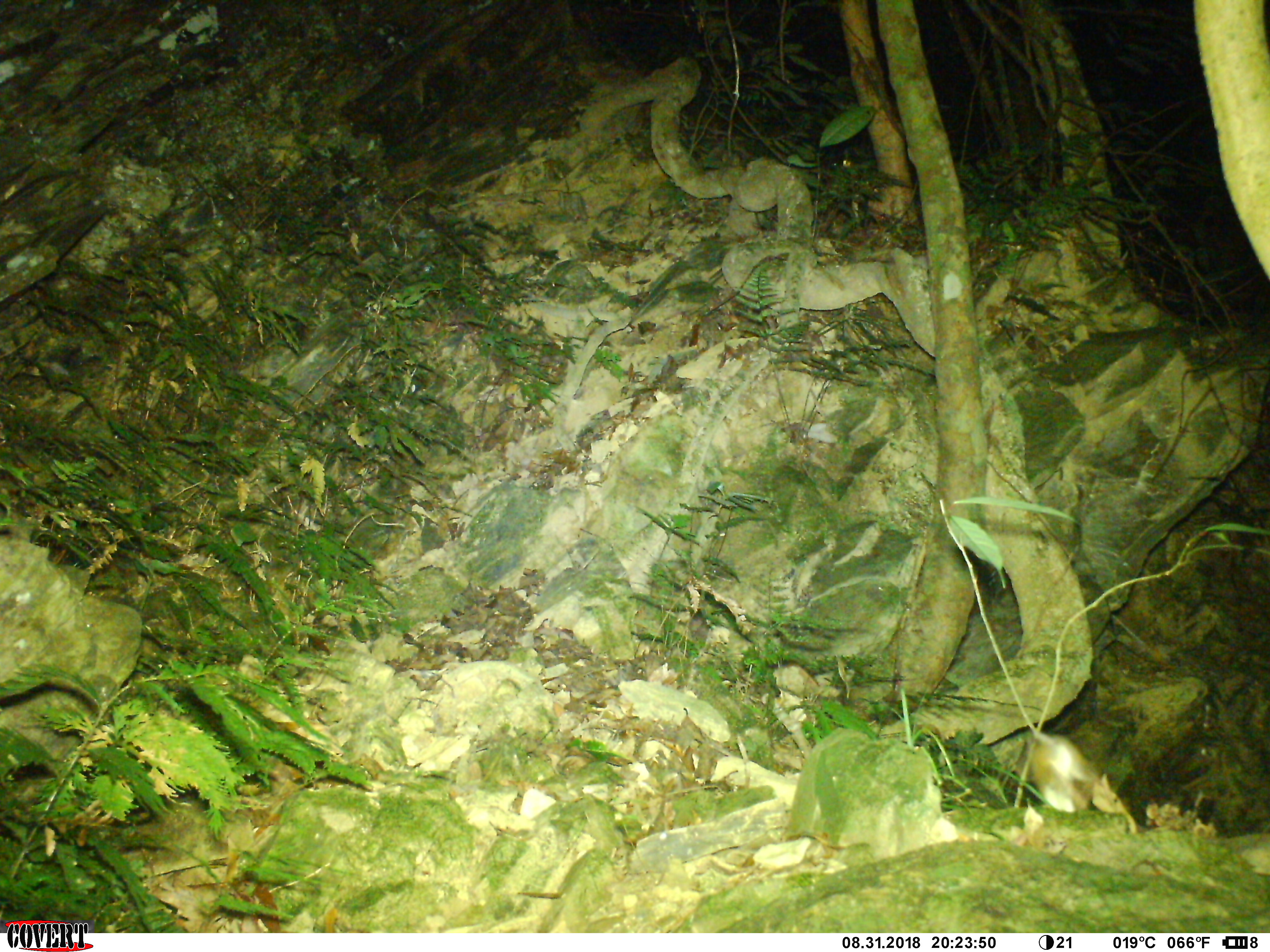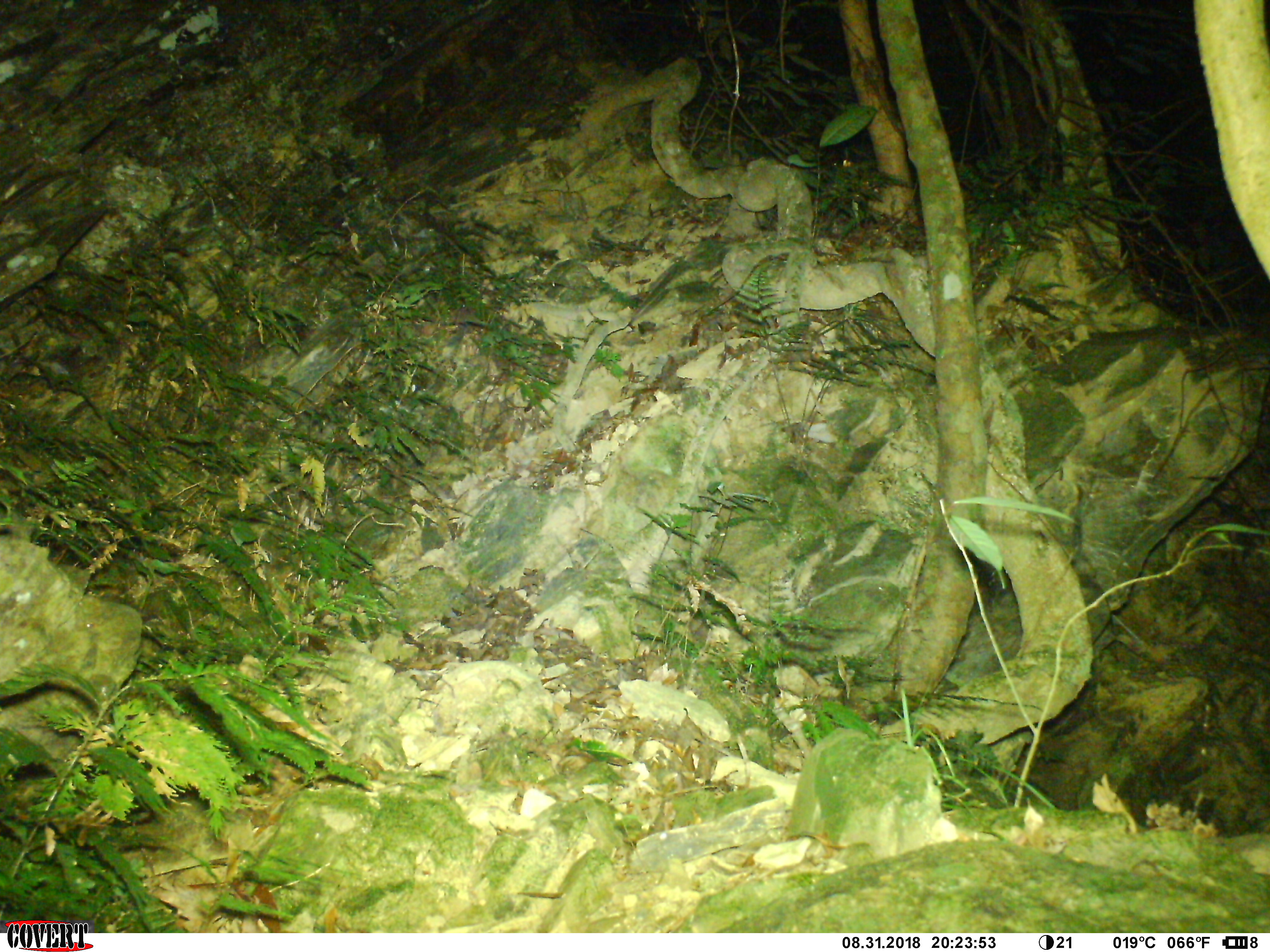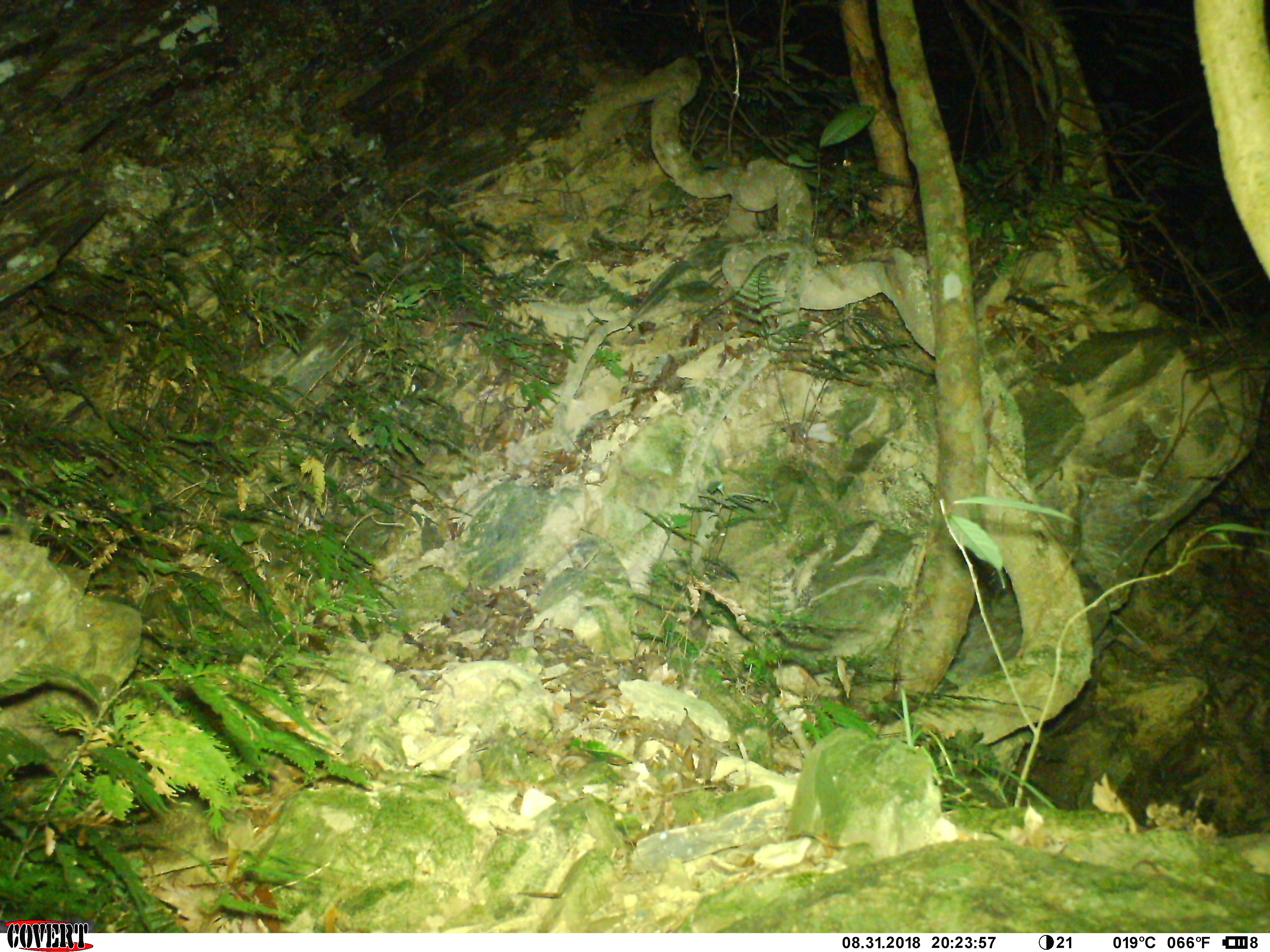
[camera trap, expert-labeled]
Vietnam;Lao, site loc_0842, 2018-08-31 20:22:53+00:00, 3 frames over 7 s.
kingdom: Animalia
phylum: Chordata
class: Mammalia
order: Rodentia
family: Muridae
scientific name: Muridae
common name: old-world mice and rats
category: unidentified murid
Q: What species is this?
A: Unidentified murid (old-world mice and rats) (Muridae).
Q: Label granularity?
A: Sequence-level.